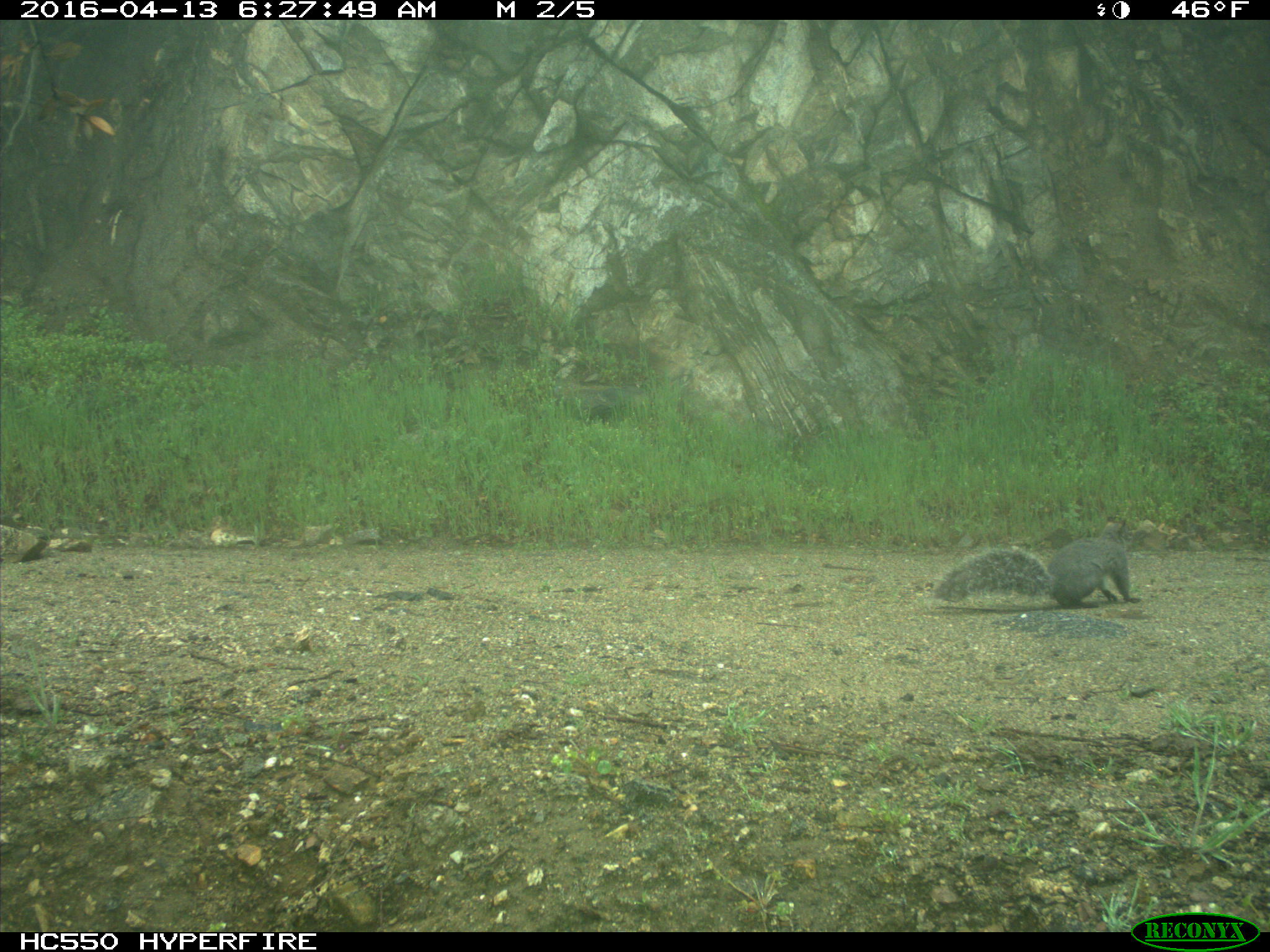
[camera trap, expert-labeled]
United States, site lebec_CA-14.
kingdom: Animalia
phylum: Chordata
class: Mammalia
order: Rodentia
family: Sciuridae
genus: Sciurus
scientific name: Sciurus carolinensis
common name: eastern gray squirrel